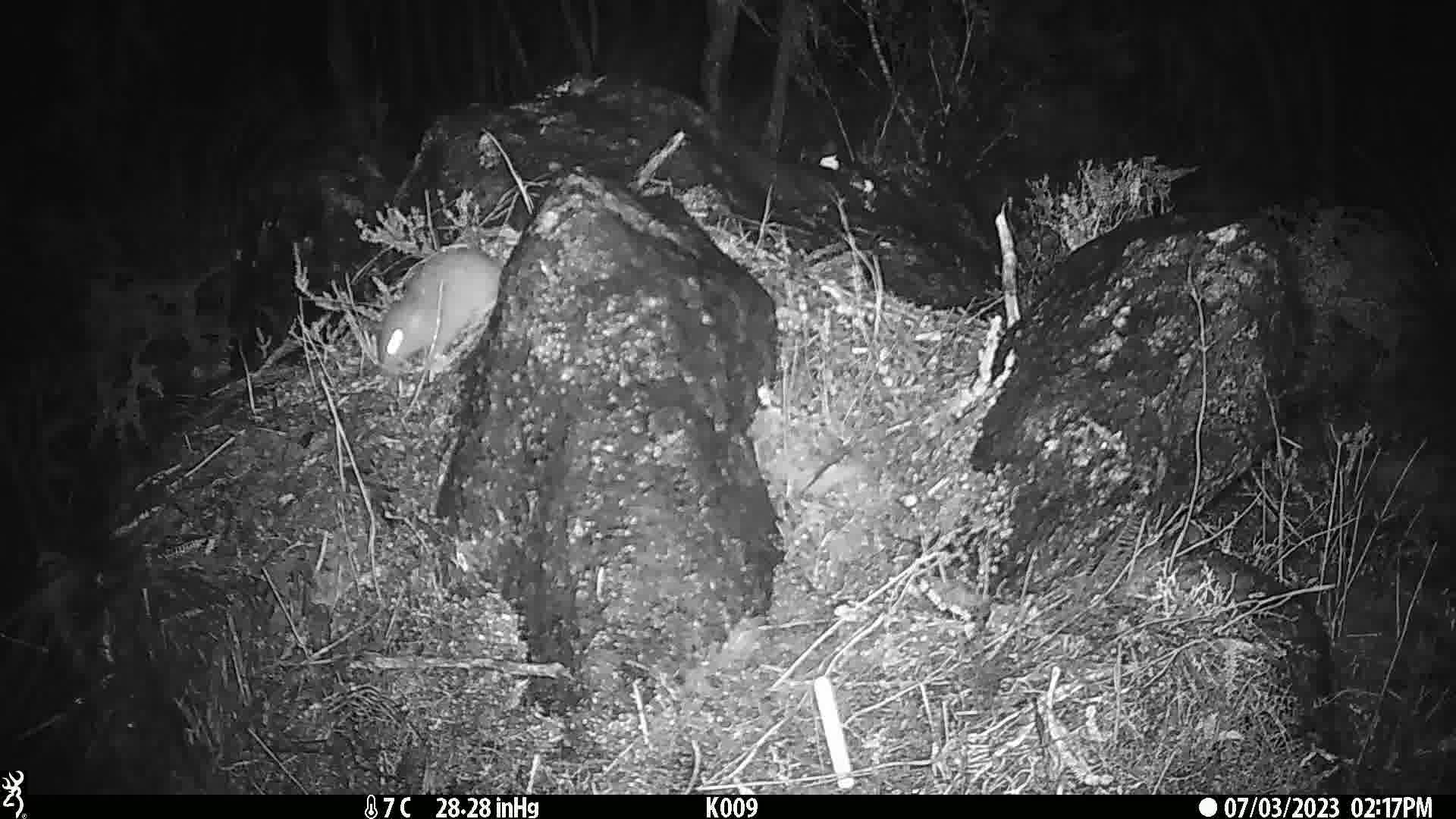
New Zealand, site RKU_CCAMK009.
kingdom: Animalia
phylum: Chordata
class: Mammalia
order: Rodentia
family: Muridae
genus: Rattus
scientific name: Rattus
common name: rat